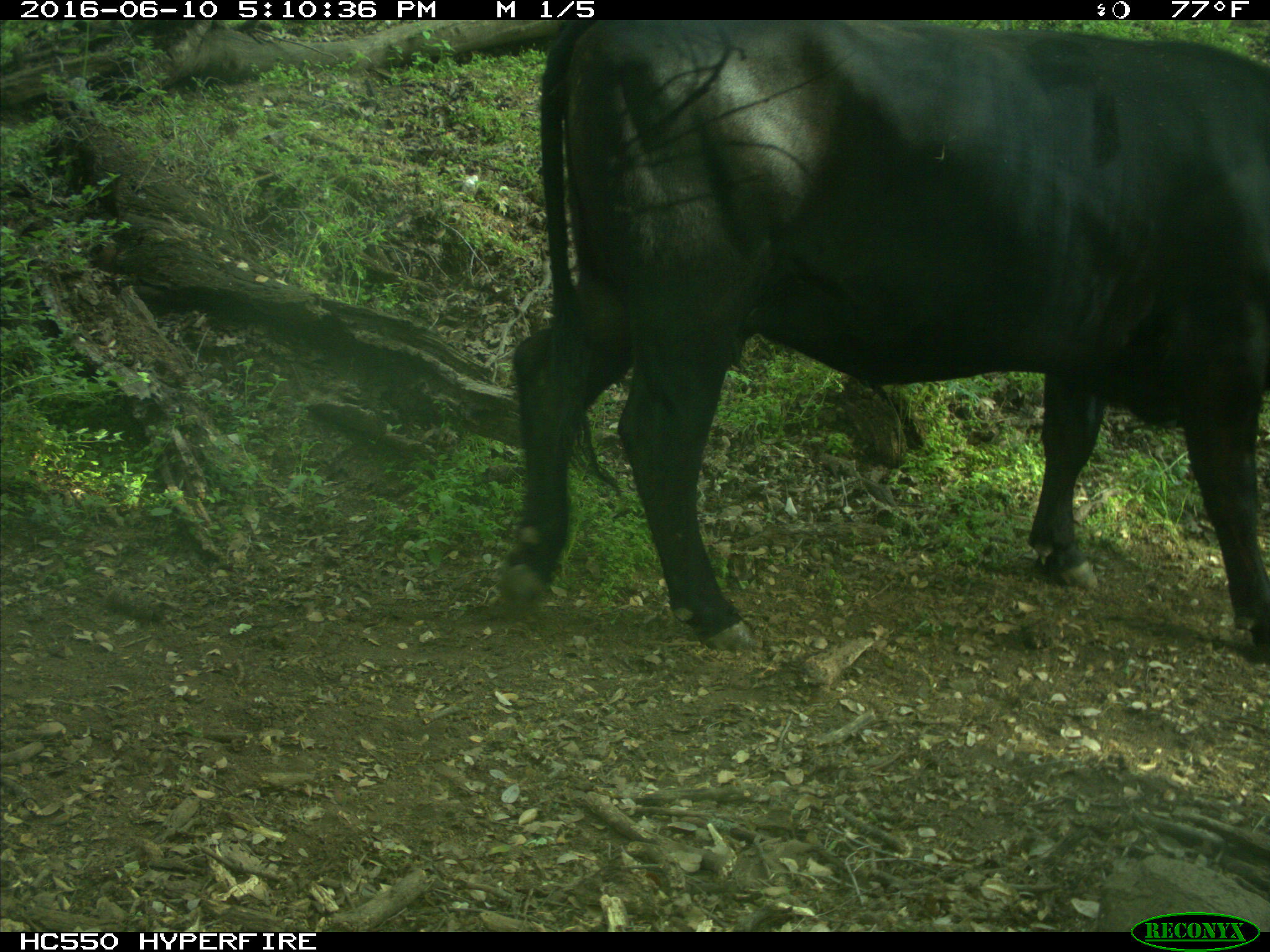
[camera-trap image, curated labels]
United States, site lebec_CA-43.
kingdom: Animalia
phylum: Chordata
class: Mammalia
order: Artiodactyla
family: Bovidae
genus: Bos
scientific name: Bos taurus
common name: domestic cow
Bos taurus (domestic cow).